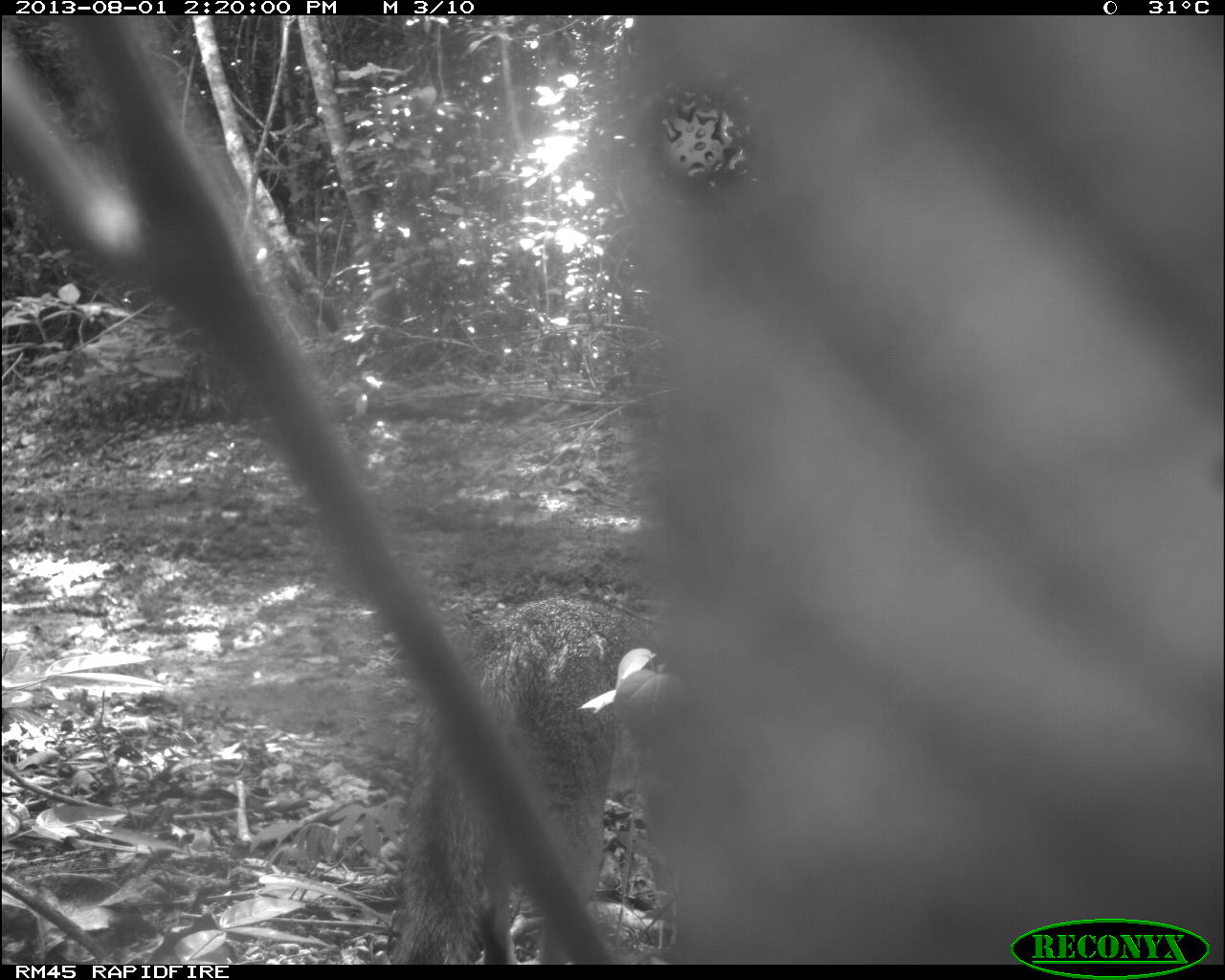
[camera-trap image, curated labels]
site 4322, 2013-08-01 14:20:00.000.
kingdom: Animalia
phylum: Chordata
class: Mammalia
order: Carnivora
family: Canidae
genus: Urocyon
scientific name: Urocyon cinereoargenteus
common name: gray fox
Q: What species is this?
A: Urocyon cinereoargenteus (gray fox).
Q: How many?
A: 1.